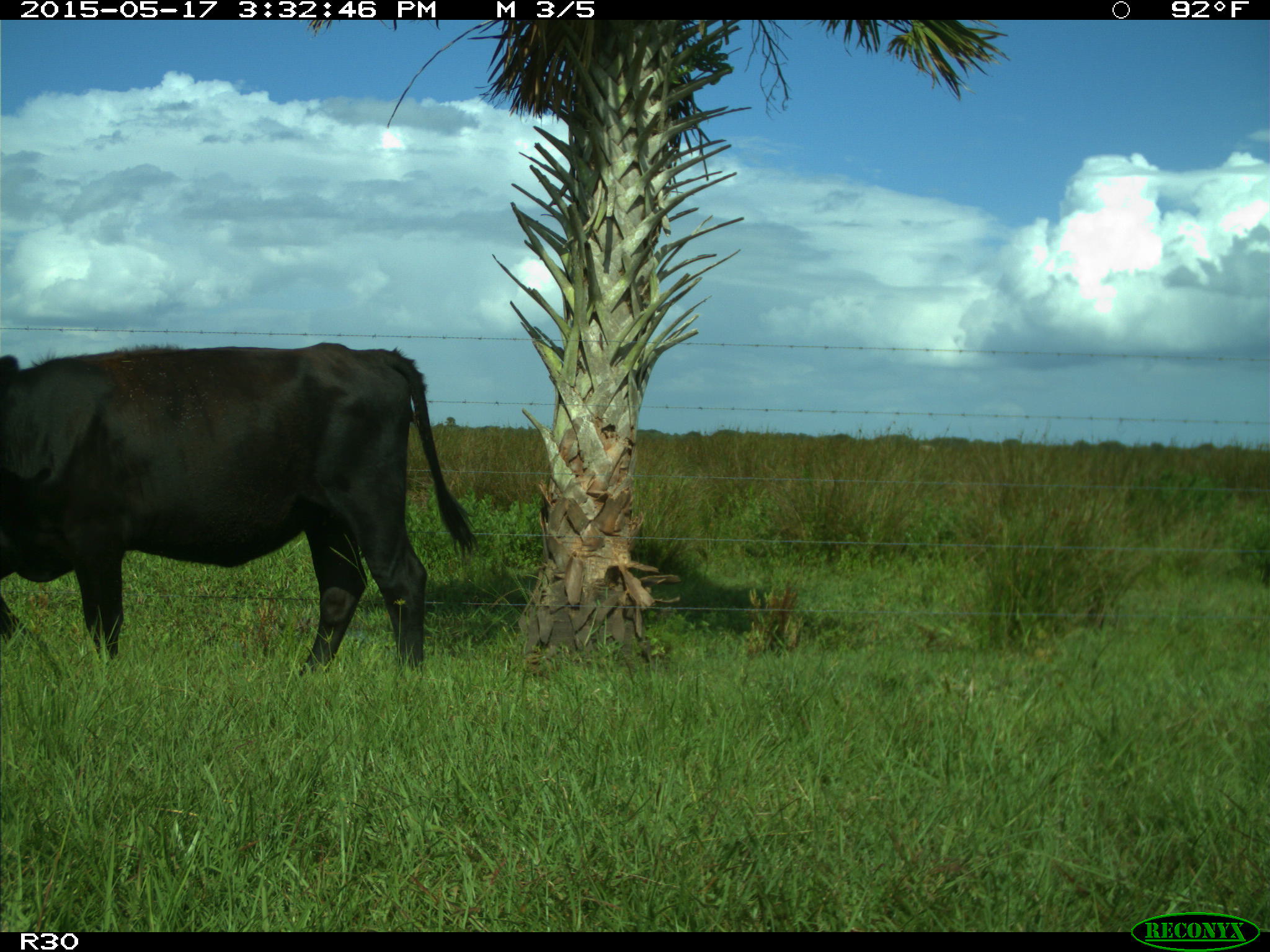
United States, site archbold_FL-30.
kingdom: Animalia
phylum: Chordata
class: Mammalia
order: Artiodactyla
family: Bovidae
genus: Bos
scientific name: Bos taurus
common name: domestic cow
Bos taurus (domestic cow).